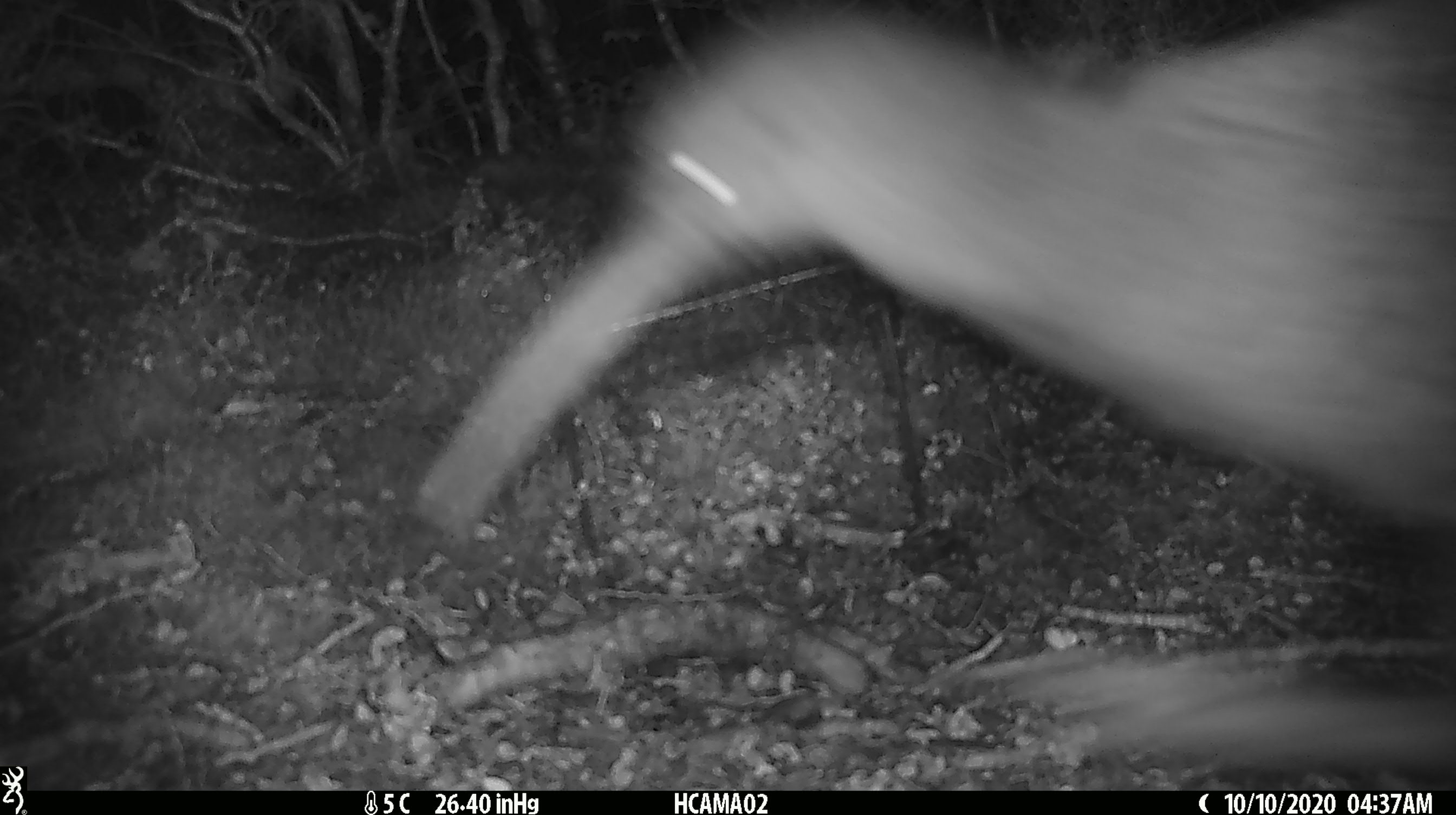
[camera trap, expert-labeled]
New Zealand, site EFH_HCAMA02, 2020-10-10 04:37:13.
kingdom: Animalia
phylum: Chordata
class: Aves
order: Apterygiformes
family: Apterygidae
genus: Apteryx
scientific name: Apteryx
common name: kiwi